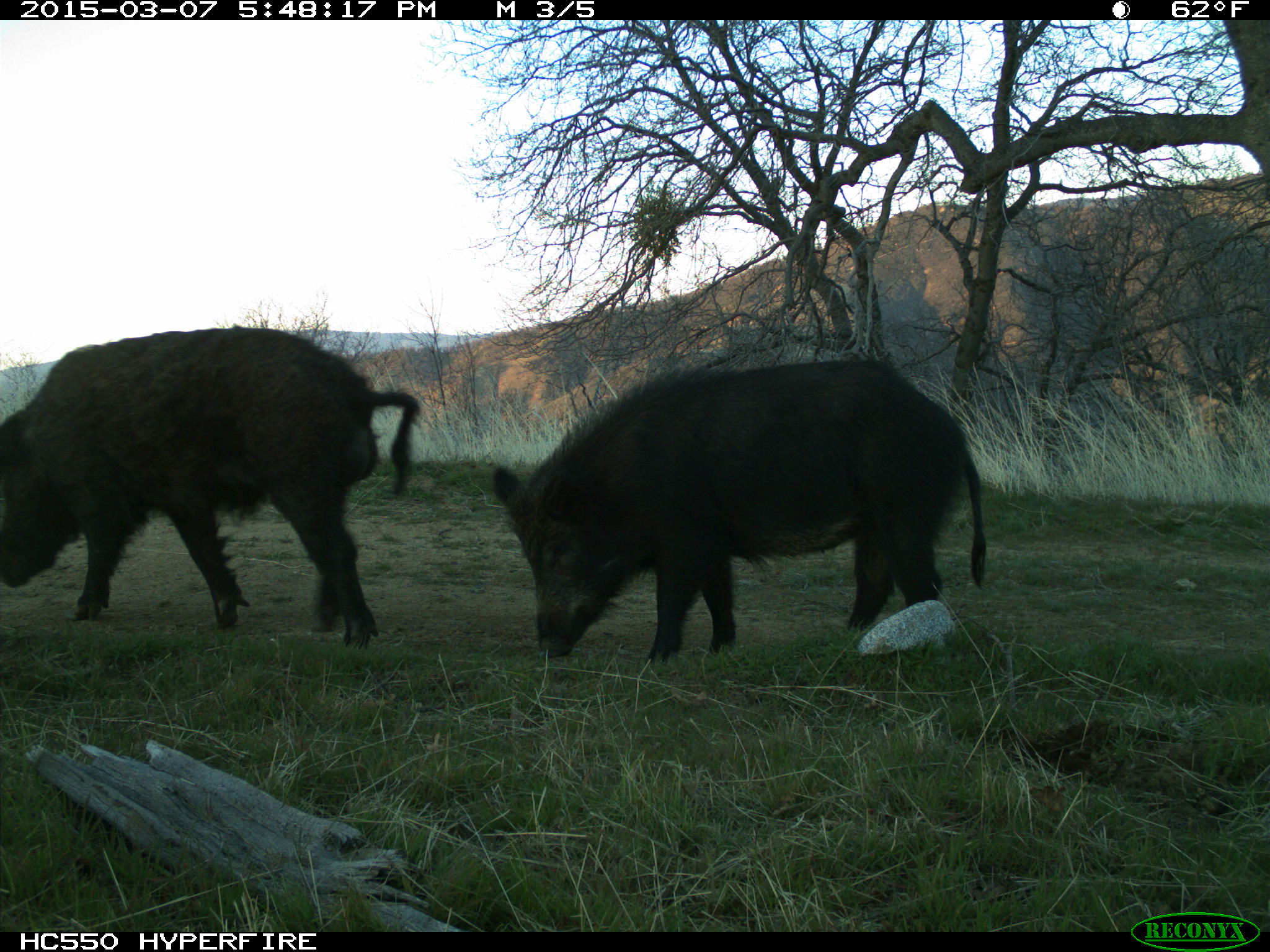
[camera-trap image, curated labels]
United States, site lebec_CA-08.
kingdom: Animalia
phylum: Chordata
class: Mammalia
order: Artiodactyla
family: Suidae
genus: Sus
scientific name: Sus scrofa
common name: wild boar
Sus scrofa (wild boar).